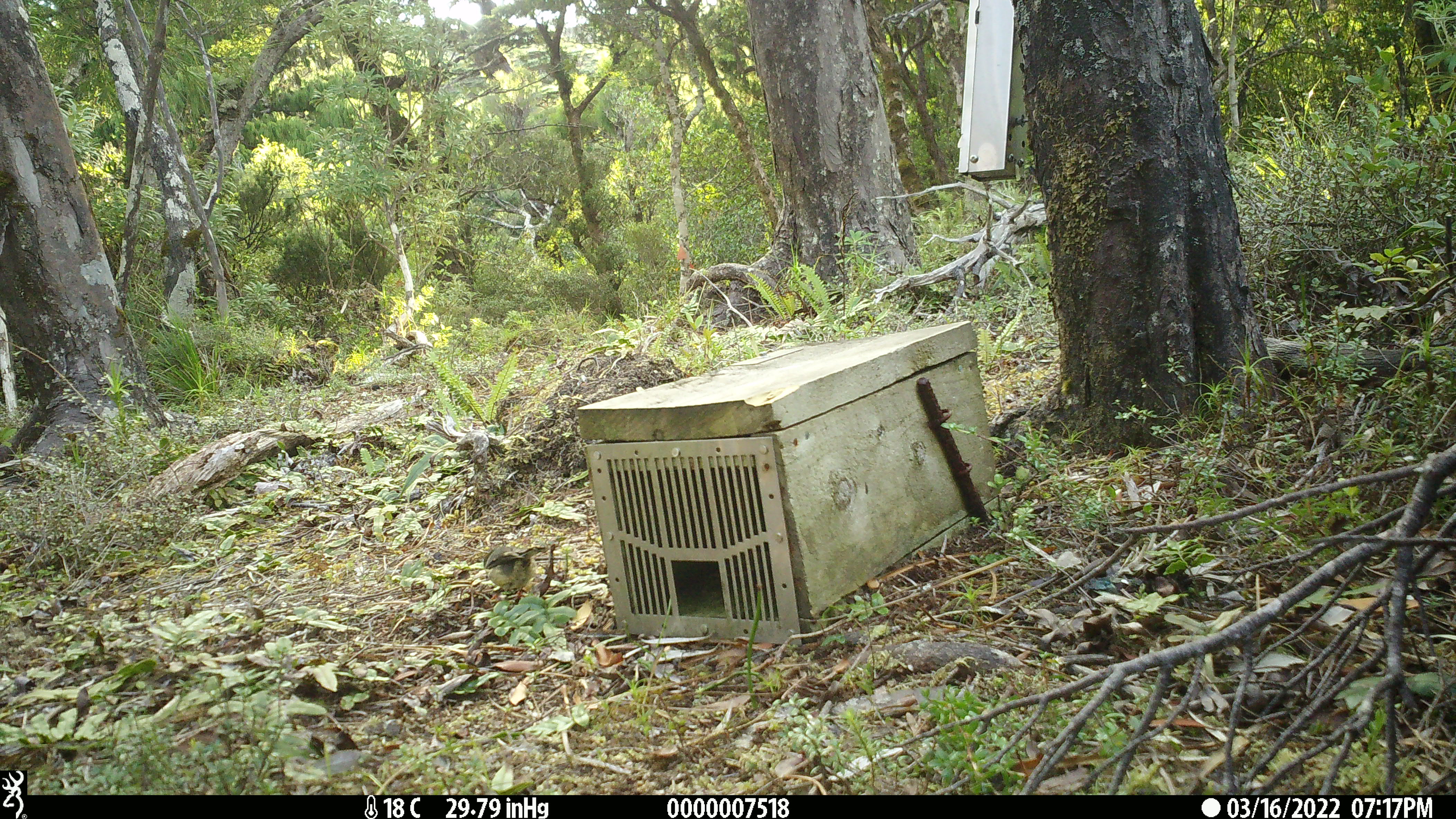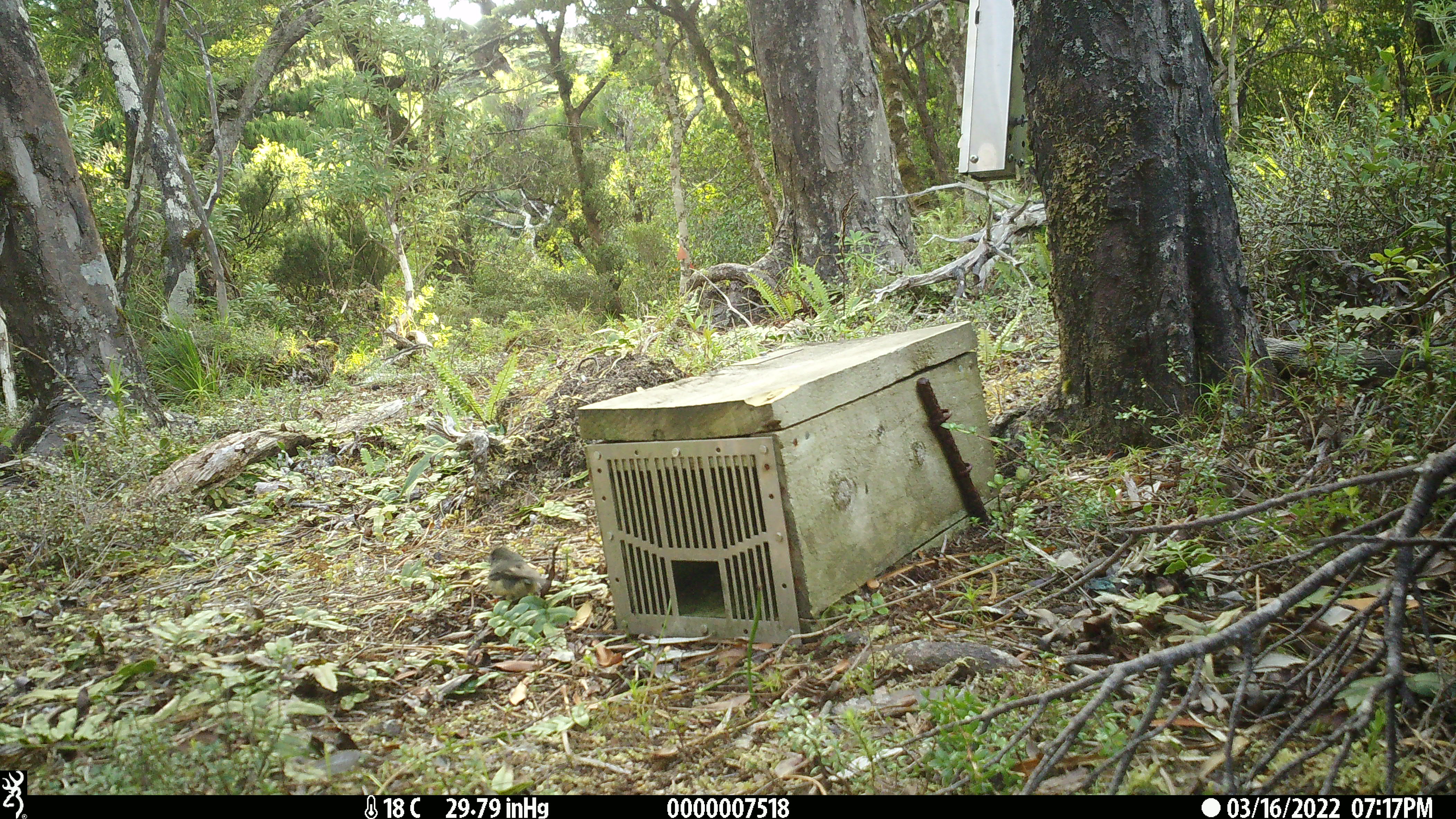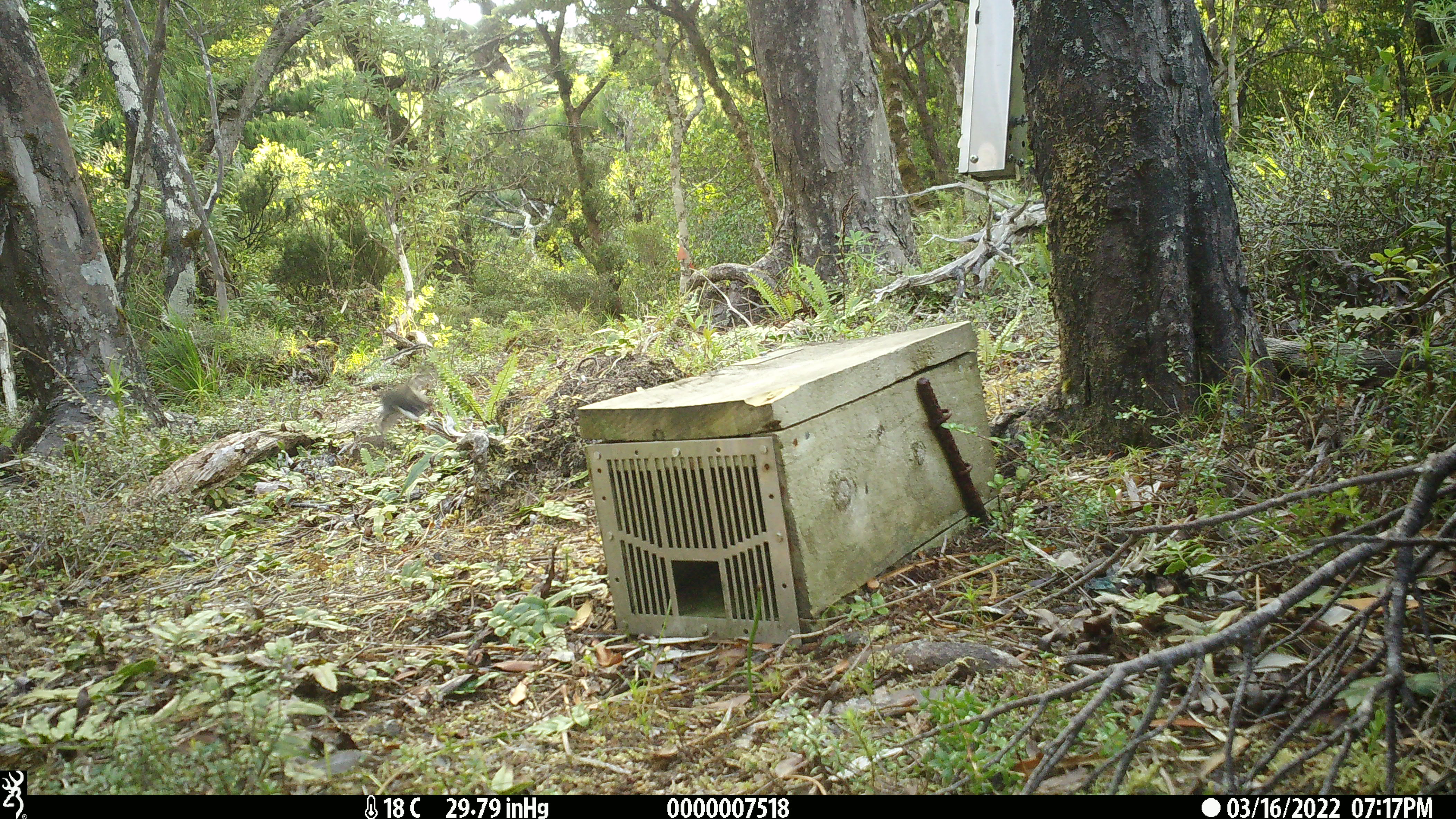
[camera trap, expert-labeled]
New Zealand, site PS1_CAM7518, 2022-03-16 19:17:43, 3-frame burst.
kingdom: Animalia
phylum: Chordata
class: Aves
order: Passeriformes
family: Petroicidae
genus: Petroica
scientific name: Petroica macrocephala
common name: tomtit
Tomtit (Petroica macrocephala).